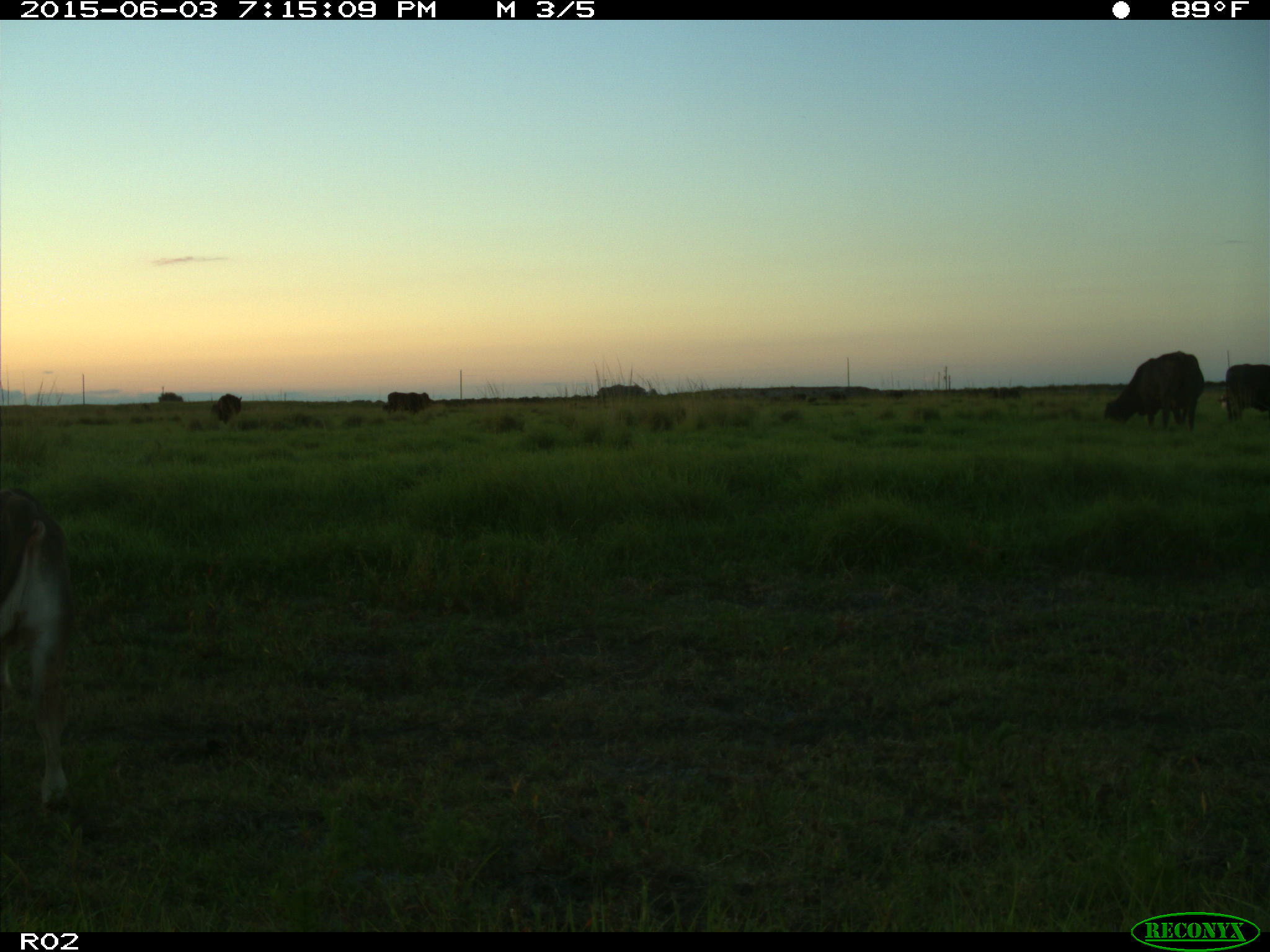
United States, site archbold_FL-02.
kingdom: Animalia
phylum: Chordata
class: Mammalia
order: Artiodactyla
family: Bovidae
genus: Bos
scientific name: Bos taurus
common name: domestic cow